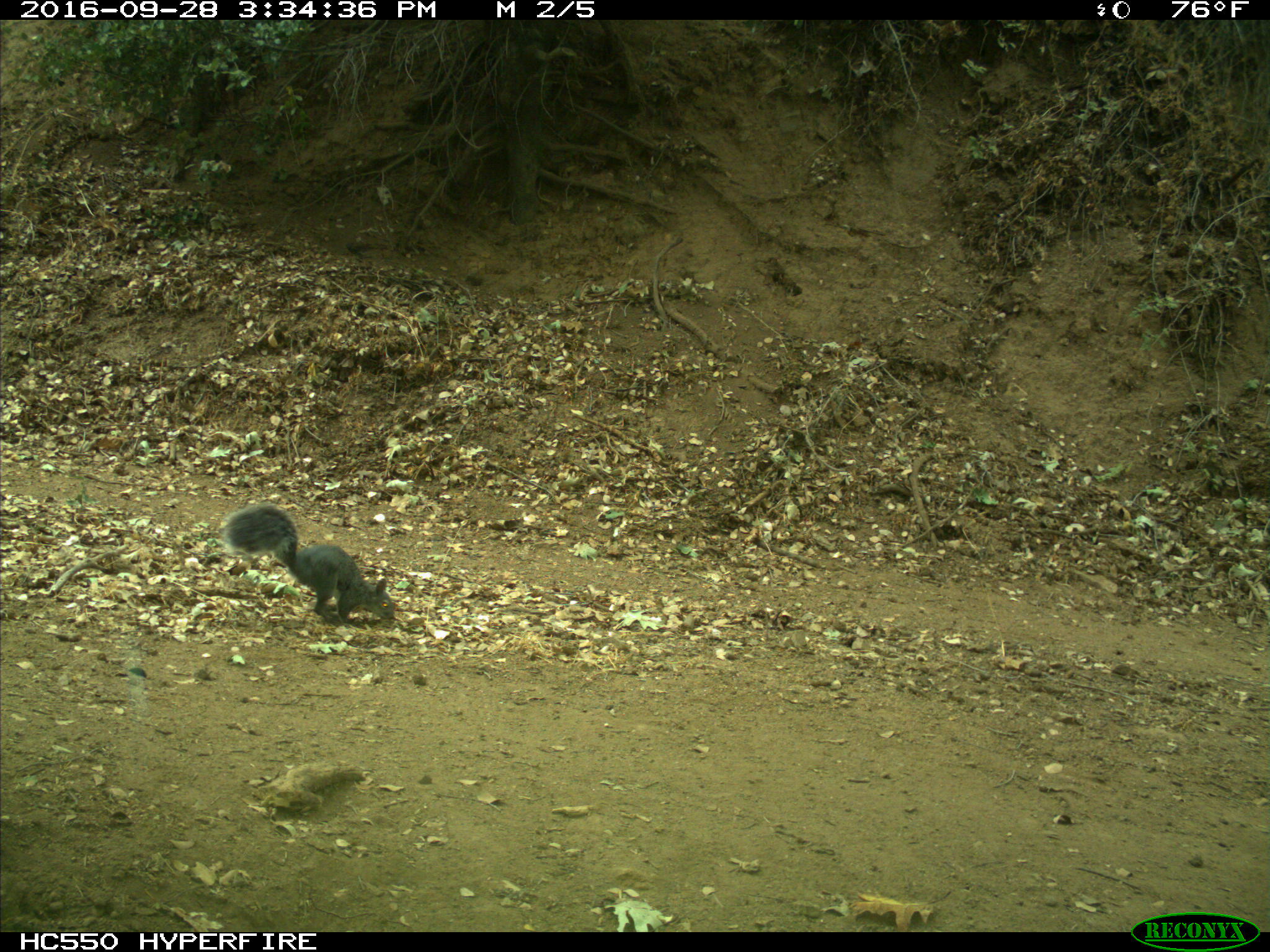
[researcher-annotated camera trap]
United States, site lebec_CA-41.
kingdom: Animalia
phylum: Chordata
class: Mammalia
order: Rodentia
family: Sciuridae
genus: Sciurus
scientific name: Sciurus carolinensis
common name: eastern gray squirrel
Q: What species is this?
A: Sciurus carolinensis (eastern gray squirrel).